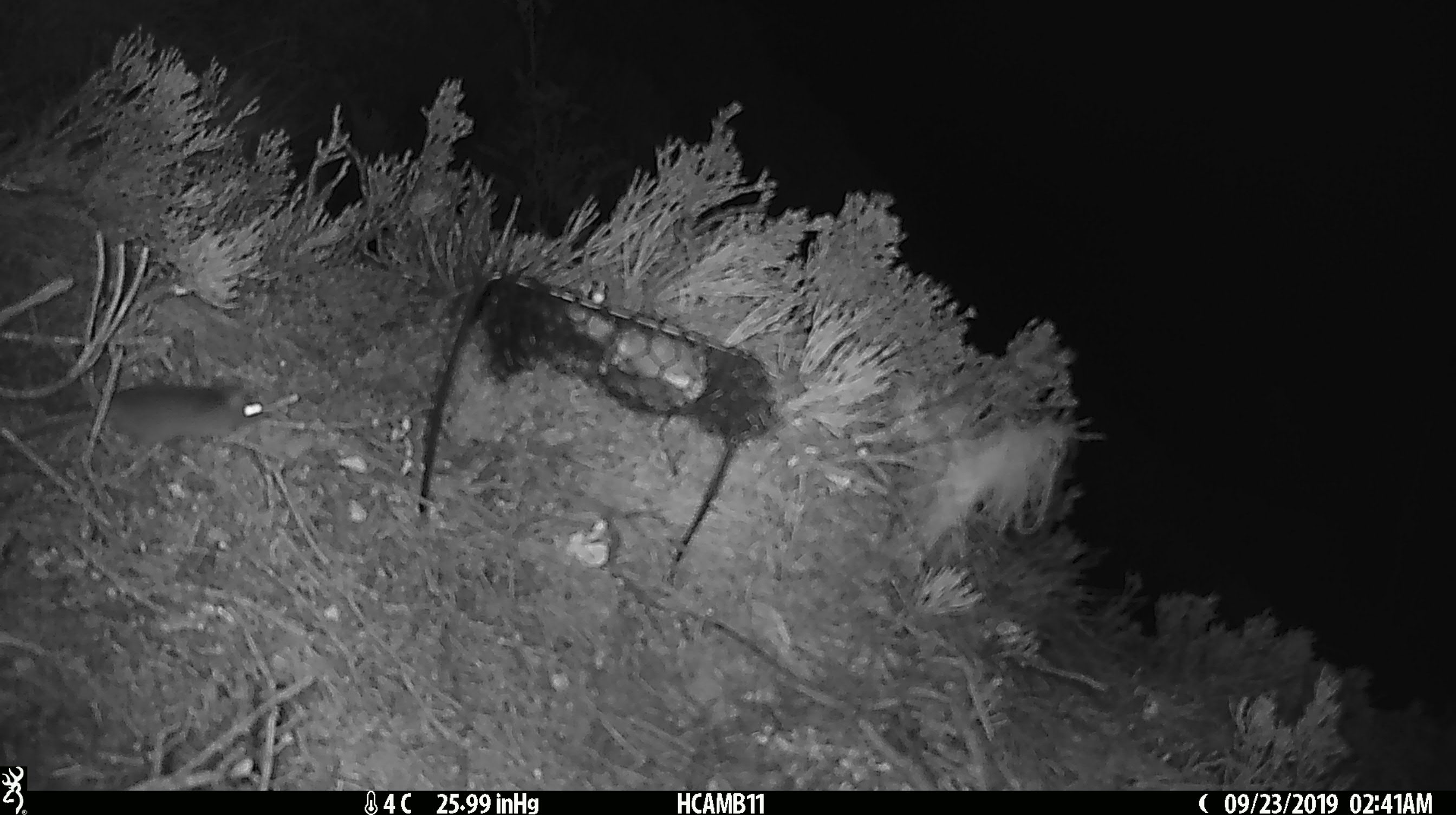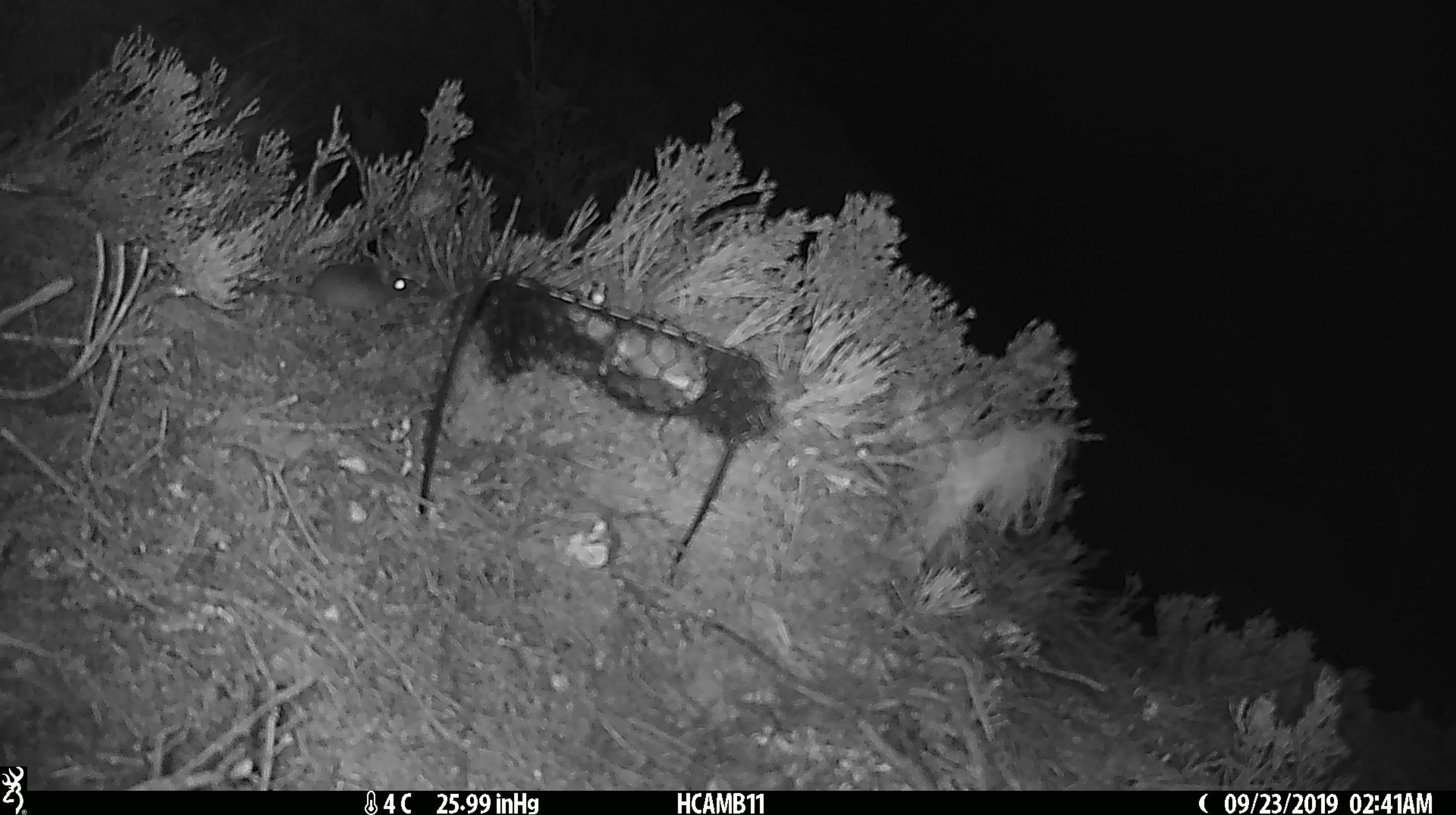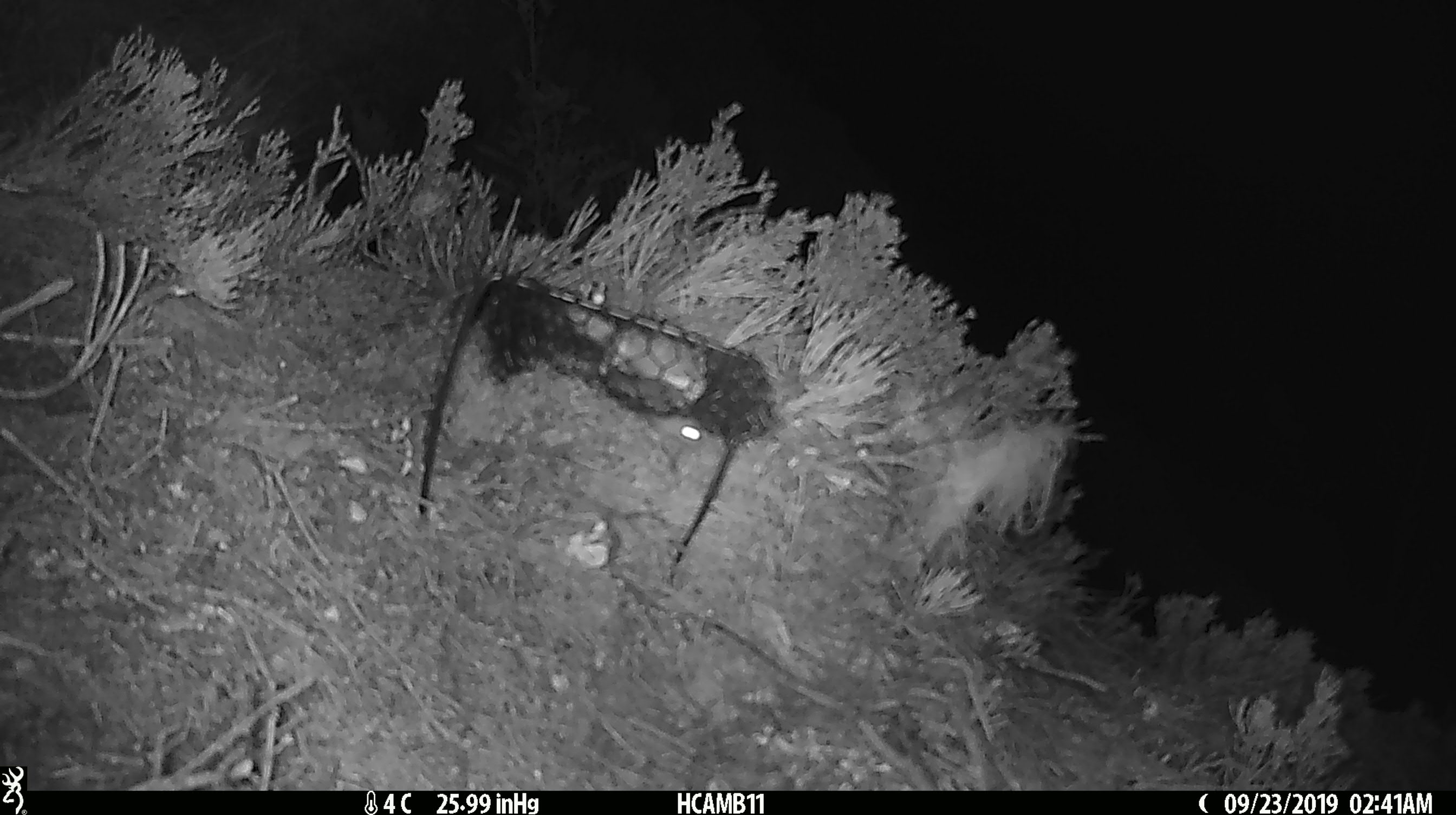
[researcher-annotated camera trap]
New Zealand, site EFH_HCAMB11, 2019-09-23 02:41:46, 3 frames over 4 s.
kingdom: Animalia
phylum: Chordata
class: Mammalia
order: Rodentia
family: Muridae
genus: Mus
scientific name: Mus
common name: mouse